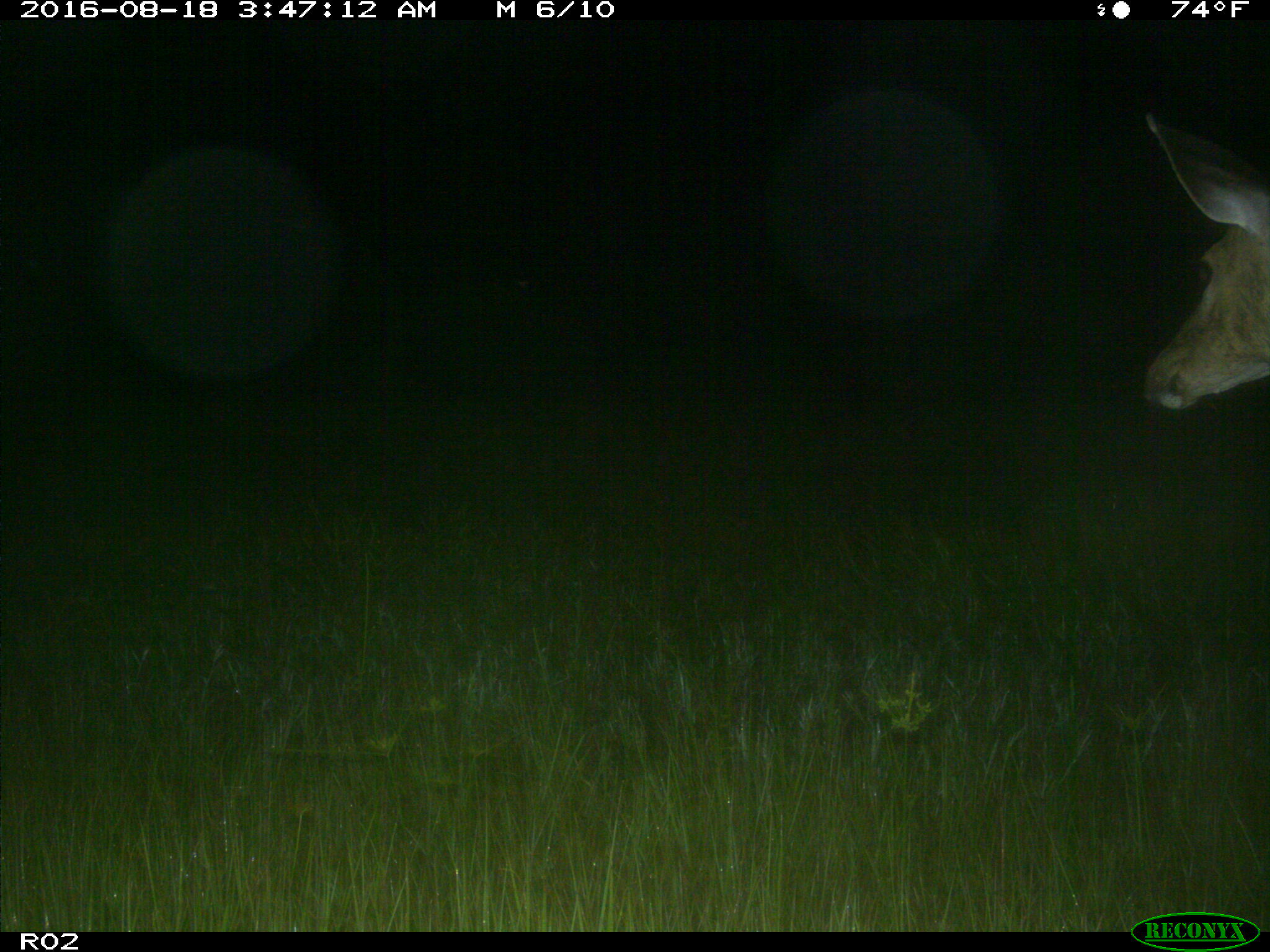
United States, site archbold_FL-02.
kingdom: Animalia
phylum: Chordata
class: Mammalia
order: Artiodactyla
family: Cervidae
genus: Odocoileus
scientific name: Odocoileus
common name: deer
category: unidentified deer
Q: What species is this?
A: Unidentified deer (deer) (Odocoileus).